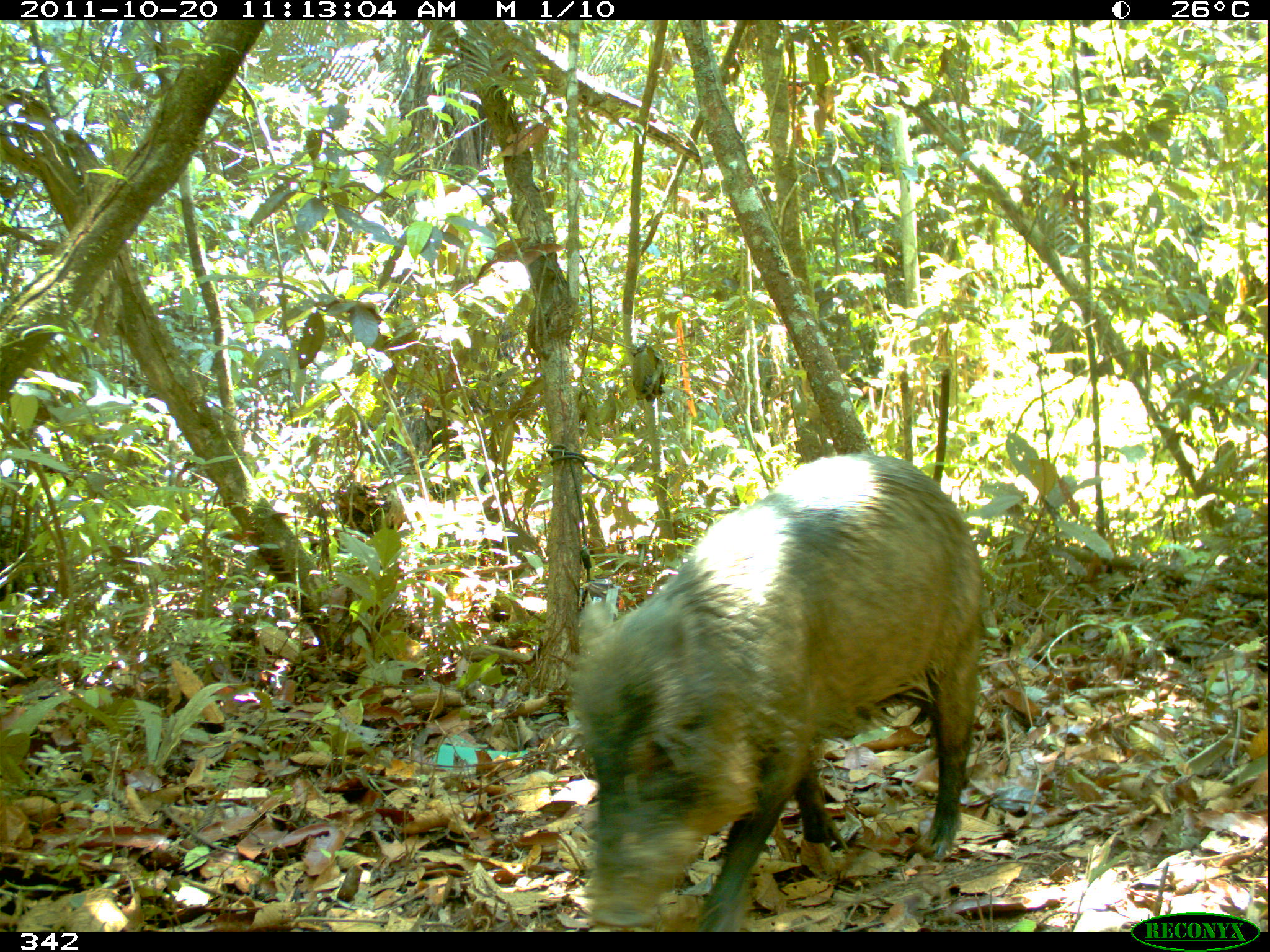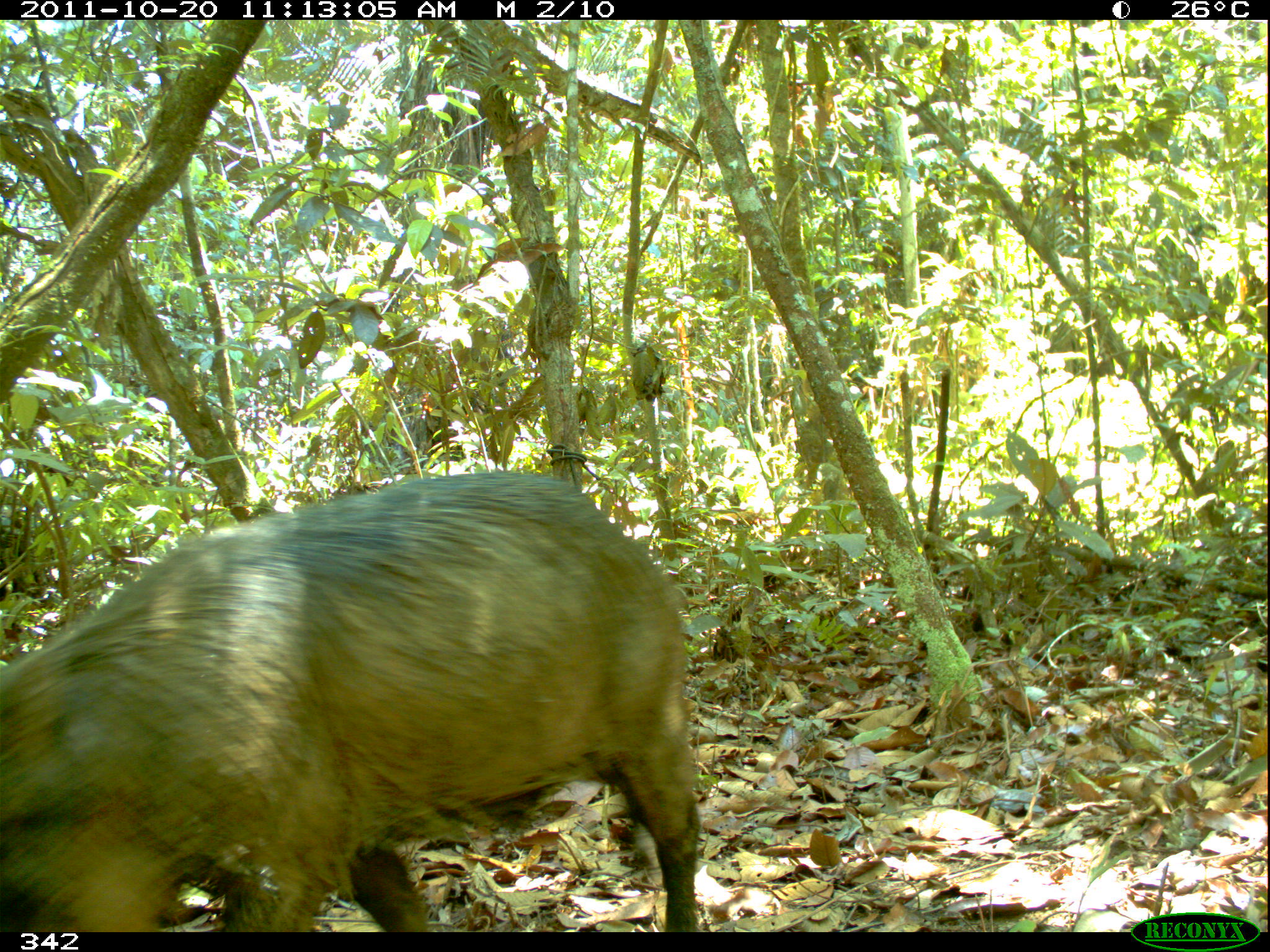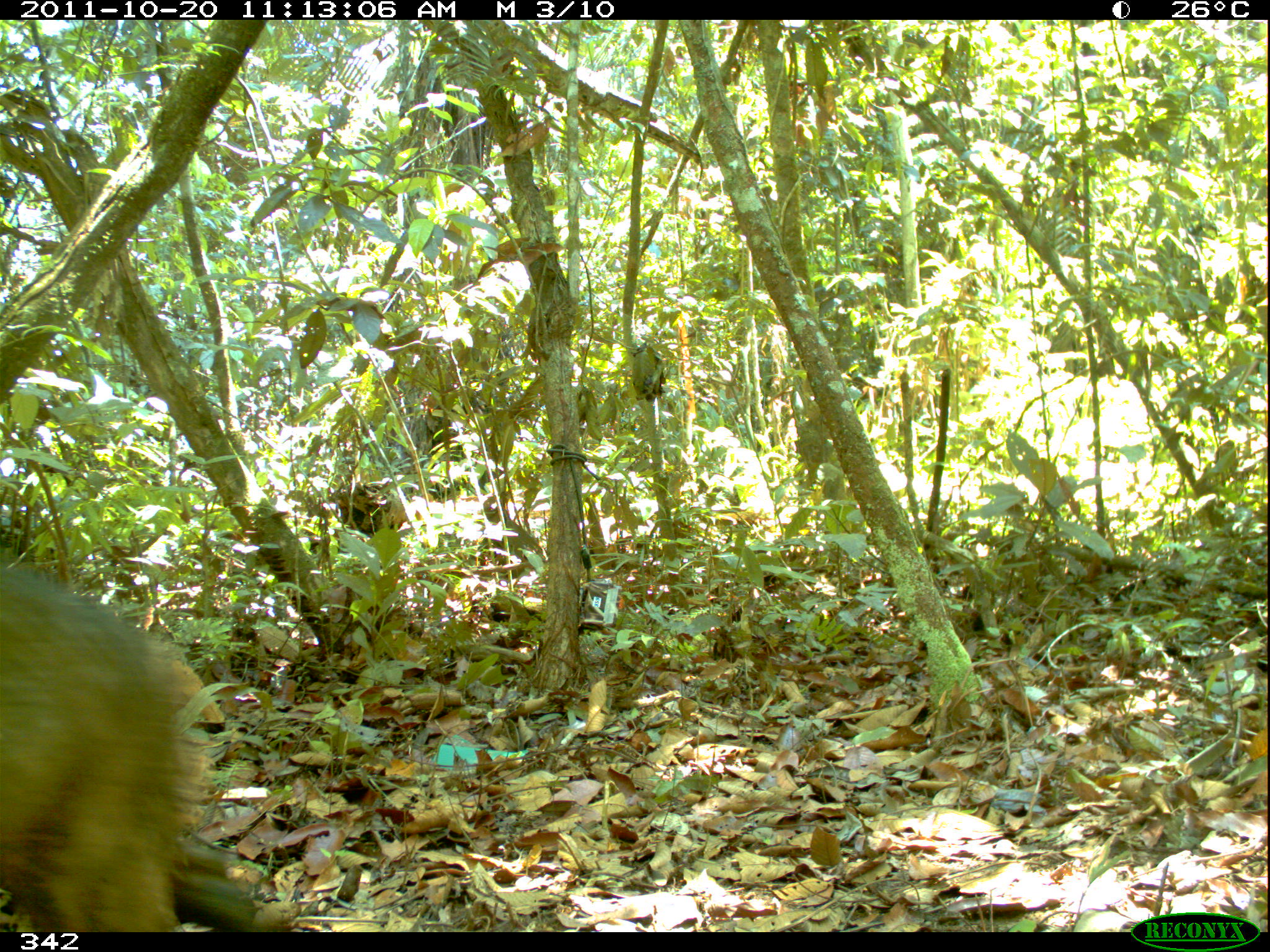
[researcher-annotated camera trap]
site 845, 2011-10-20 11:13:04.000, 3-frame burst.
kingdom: Animalia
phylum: Chordata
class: Mammalia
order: Artiodactyla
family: Tayassuidae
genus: Tayassu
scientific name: Tayassu pecari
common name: white-lipped peccary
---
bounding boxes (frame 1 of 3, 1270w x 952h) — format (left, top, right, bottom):
tayassu pecari: (566, 448, 987, 929)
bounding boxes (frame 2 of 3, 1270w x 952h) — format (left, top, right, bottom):
tayassu pecari: (1, 469, 705, 931)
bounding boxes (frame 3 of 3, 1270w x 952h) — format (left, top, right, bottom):
tayassu pecari: (1, 549, 285, 930)